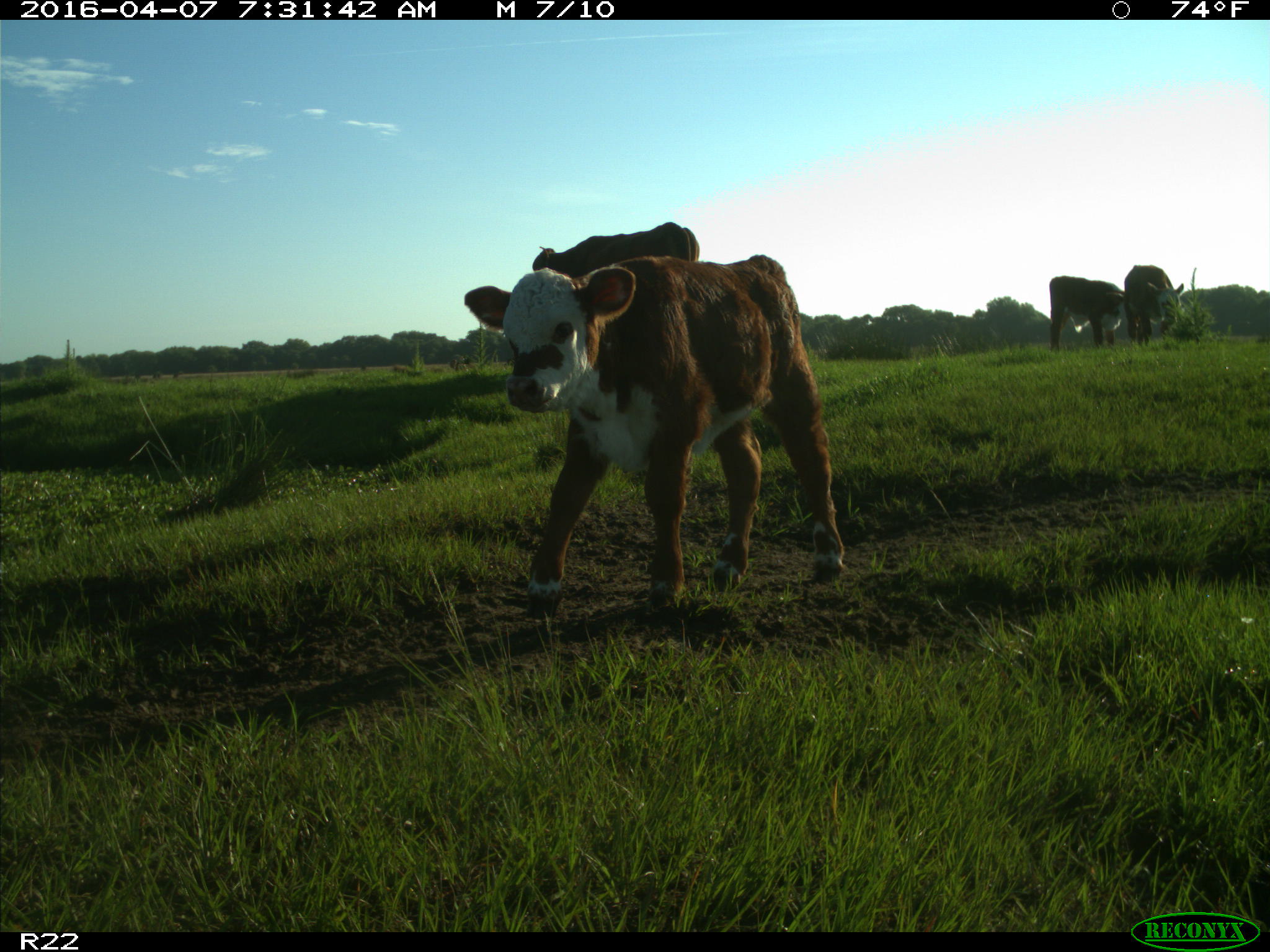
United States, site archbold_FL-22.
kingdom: Animalia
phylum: Chordata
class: Mammalia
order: Artiodactyla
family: Bovidae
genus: Bos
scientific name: Bos taurus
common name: domestic cow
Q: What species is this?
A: Bos taurus (domestic cow).